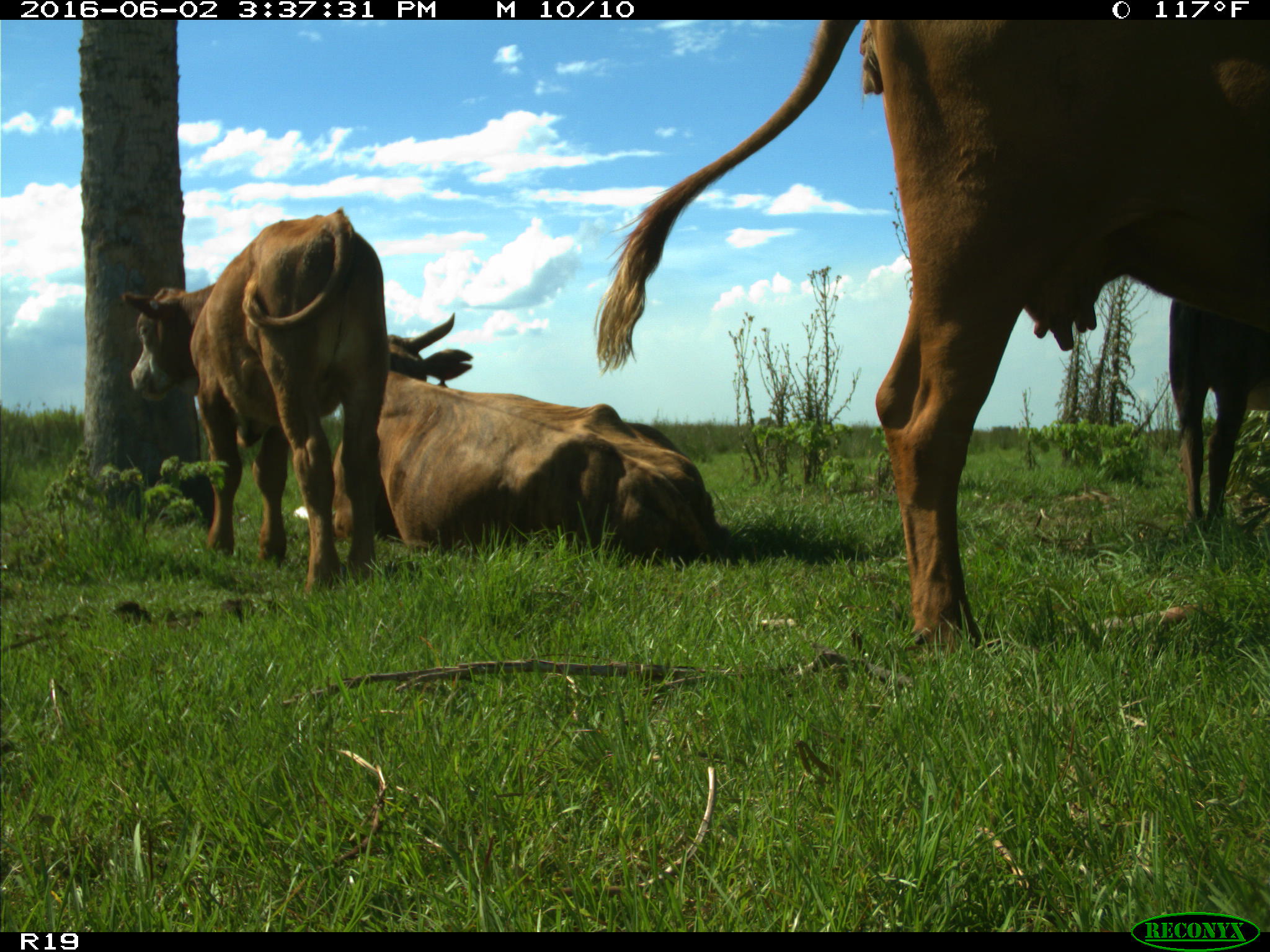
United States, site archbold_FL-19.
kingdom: Animalia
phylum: Chordata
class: Mammalia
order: Artiodactyla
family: Bovidae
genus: Bos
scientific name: Bos taurus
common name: domestic cow